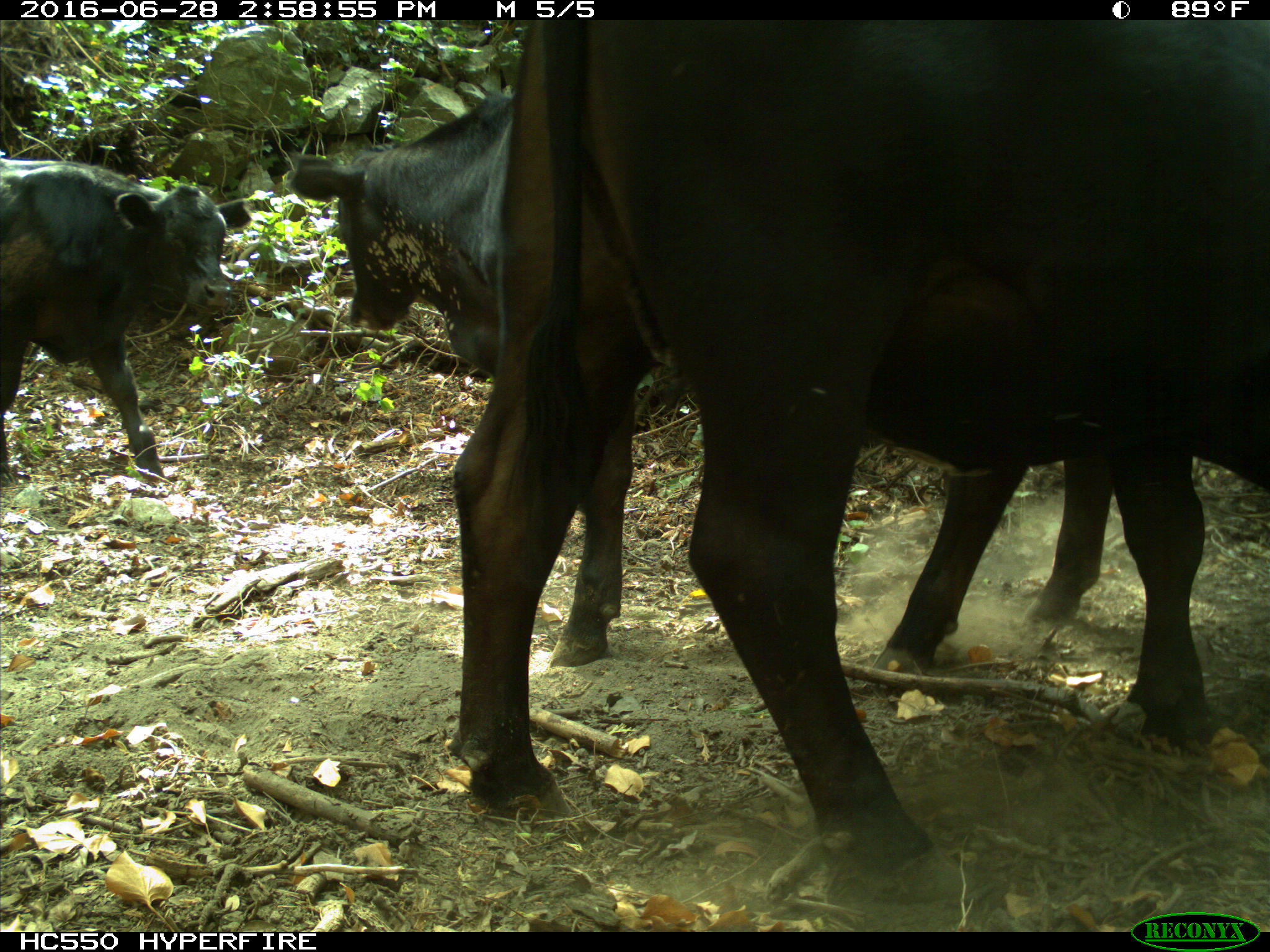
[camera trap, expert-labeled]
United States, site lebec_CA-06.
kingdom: Animalia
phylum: Chordata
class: Mammalia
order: Artiodactyla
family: Bovidae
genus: Bos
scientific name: Bos taurus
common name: domestic cow